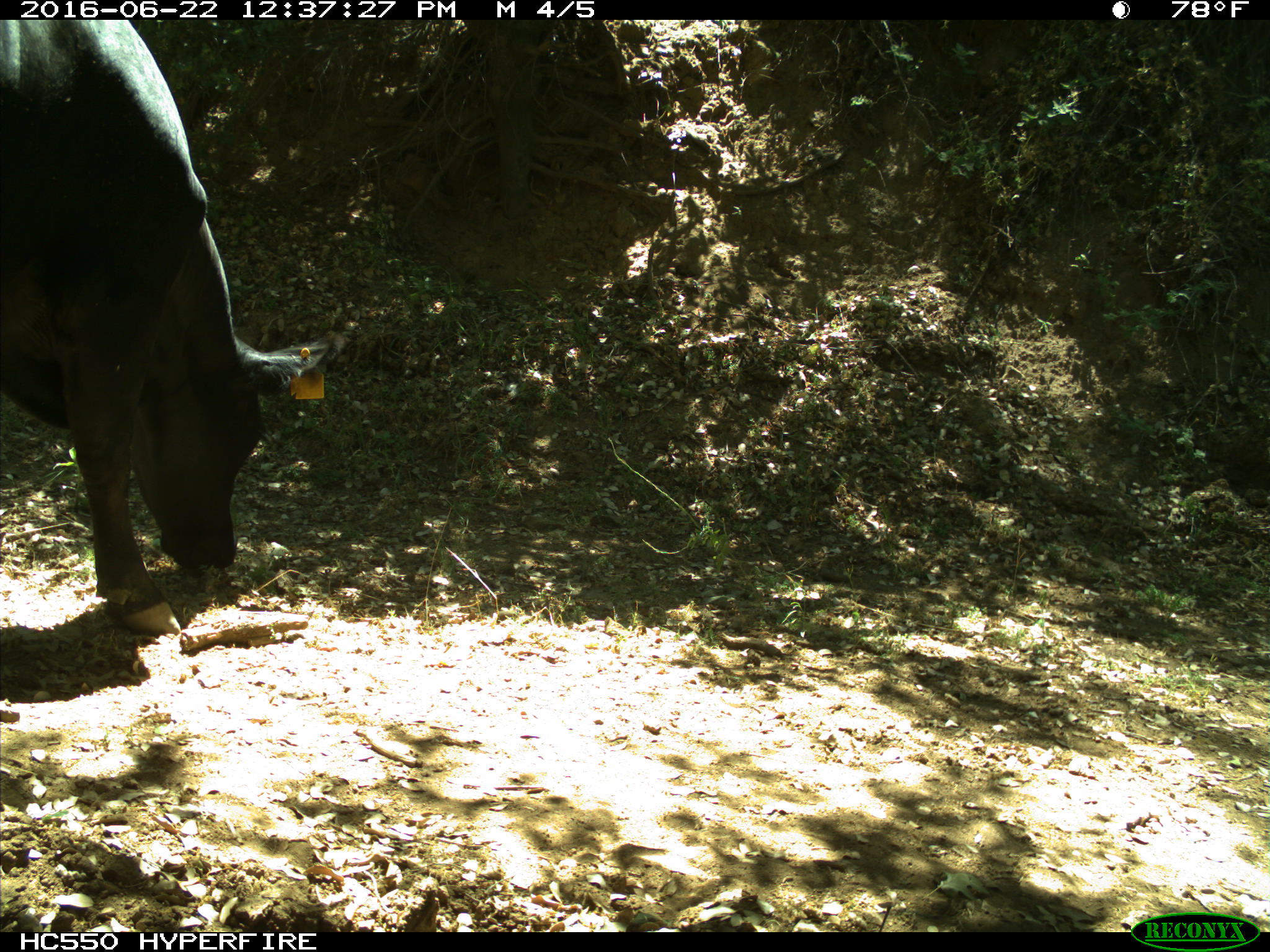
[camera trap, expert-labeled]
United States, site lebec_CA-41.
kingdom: Animalia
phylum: Chordata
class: Mammalia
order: Artiodactyla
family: Bovidae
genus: Bos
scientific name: Bos taurus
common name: domestic cow